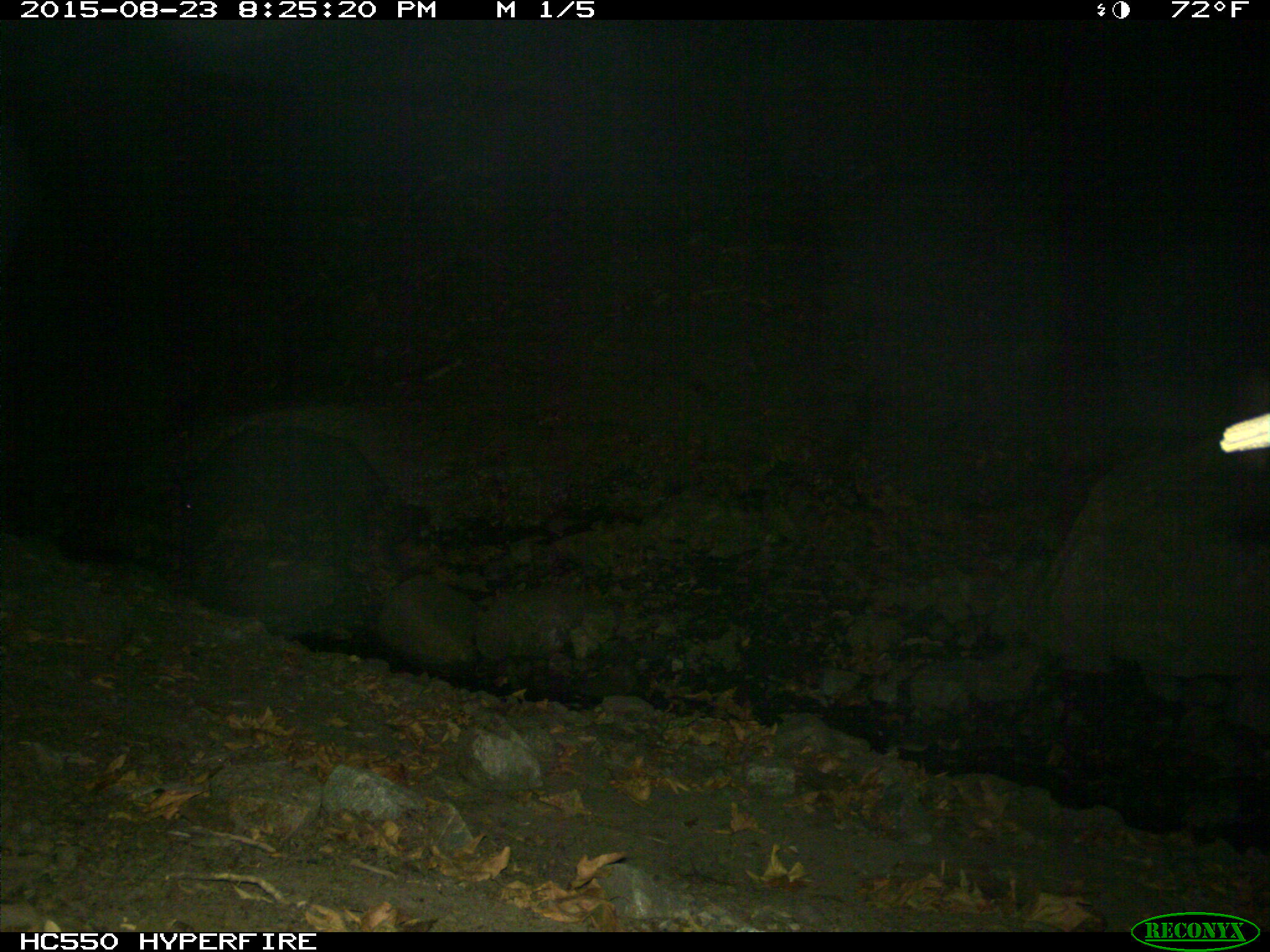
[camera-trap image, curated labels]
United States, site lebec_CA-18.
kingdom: Animalia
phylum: Chordata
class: Mammalia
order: Artiodactyla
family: Suidae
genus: Sus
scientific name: Sus scrofa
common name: wild boar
Sus scrofa (wild boar).